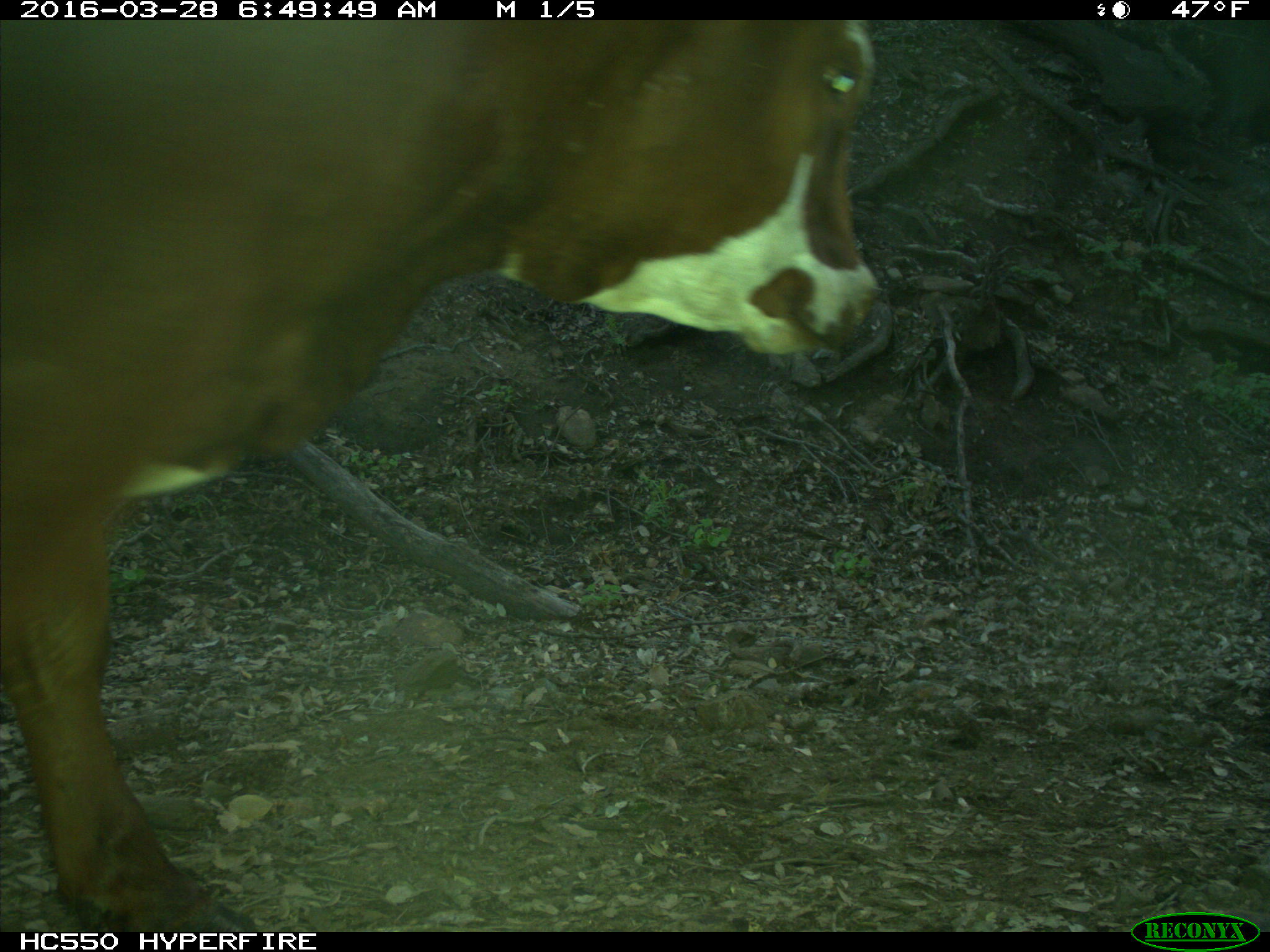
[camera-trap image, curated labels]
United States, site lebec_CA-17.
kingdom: Animalia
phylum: Chordata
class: Mammalia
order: Artiodactyla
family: Bovidae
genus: Bos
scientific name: Bos taurus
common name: domestic cow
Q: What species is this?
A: Bos taurus (domestic cow).